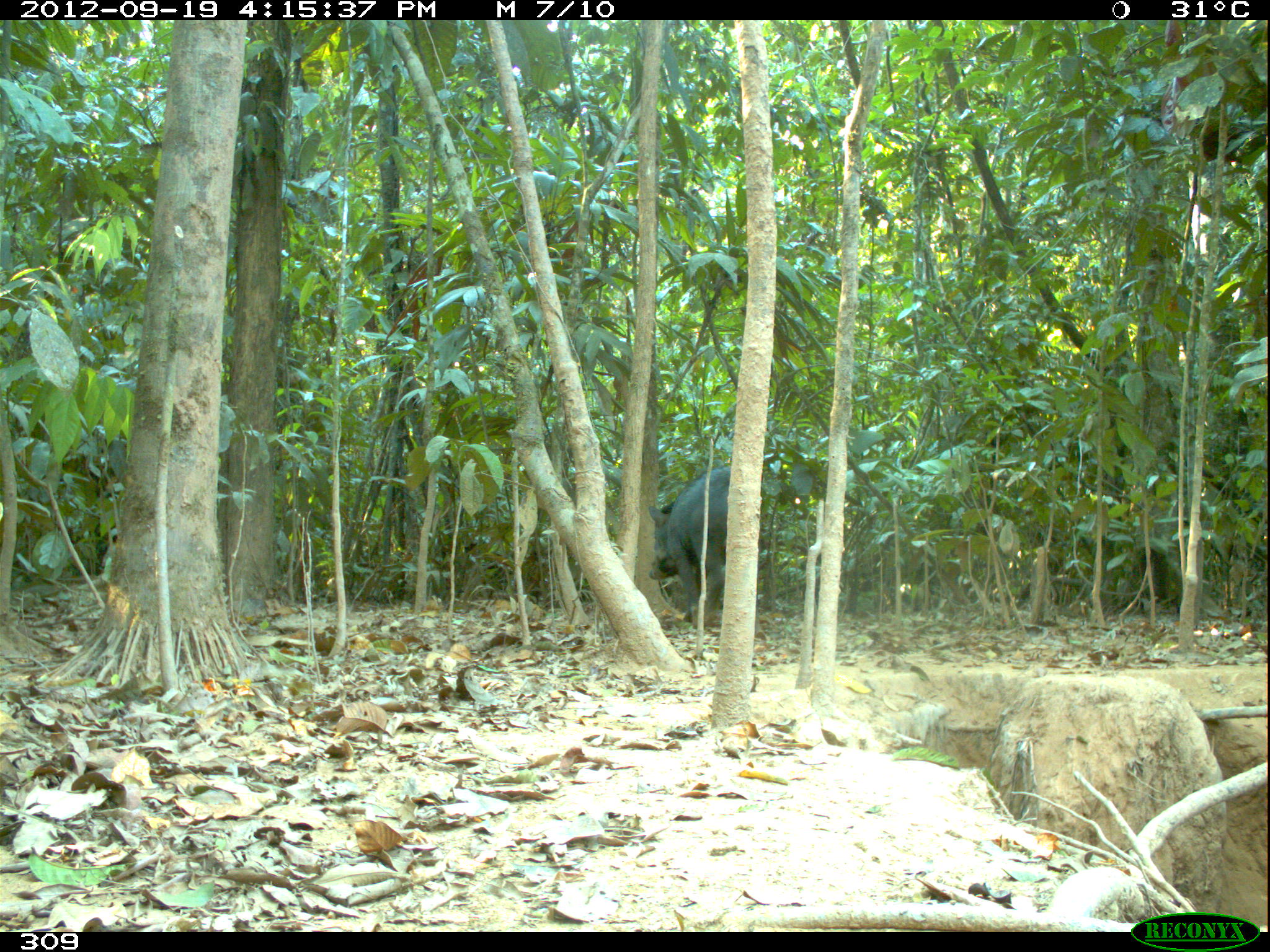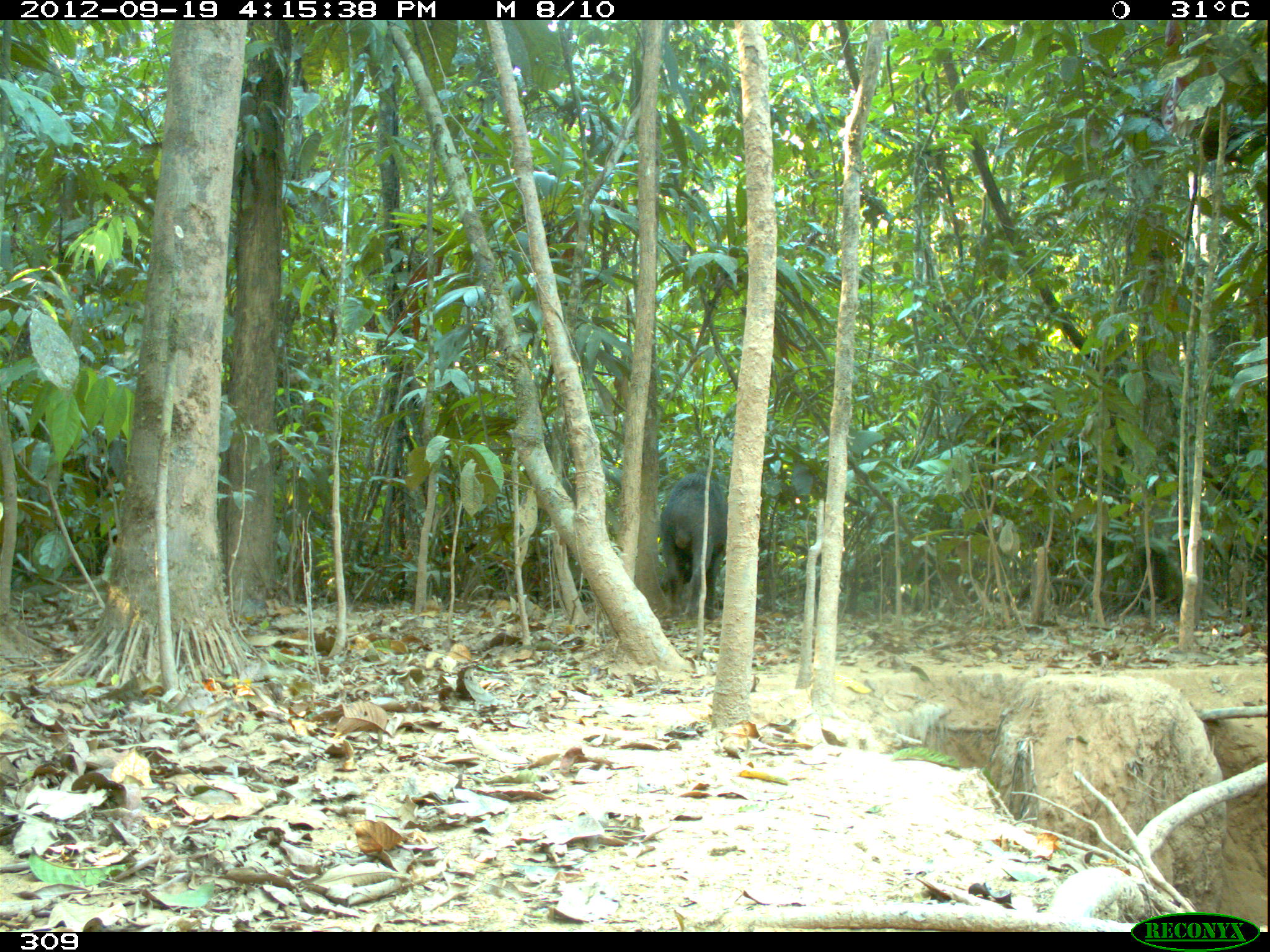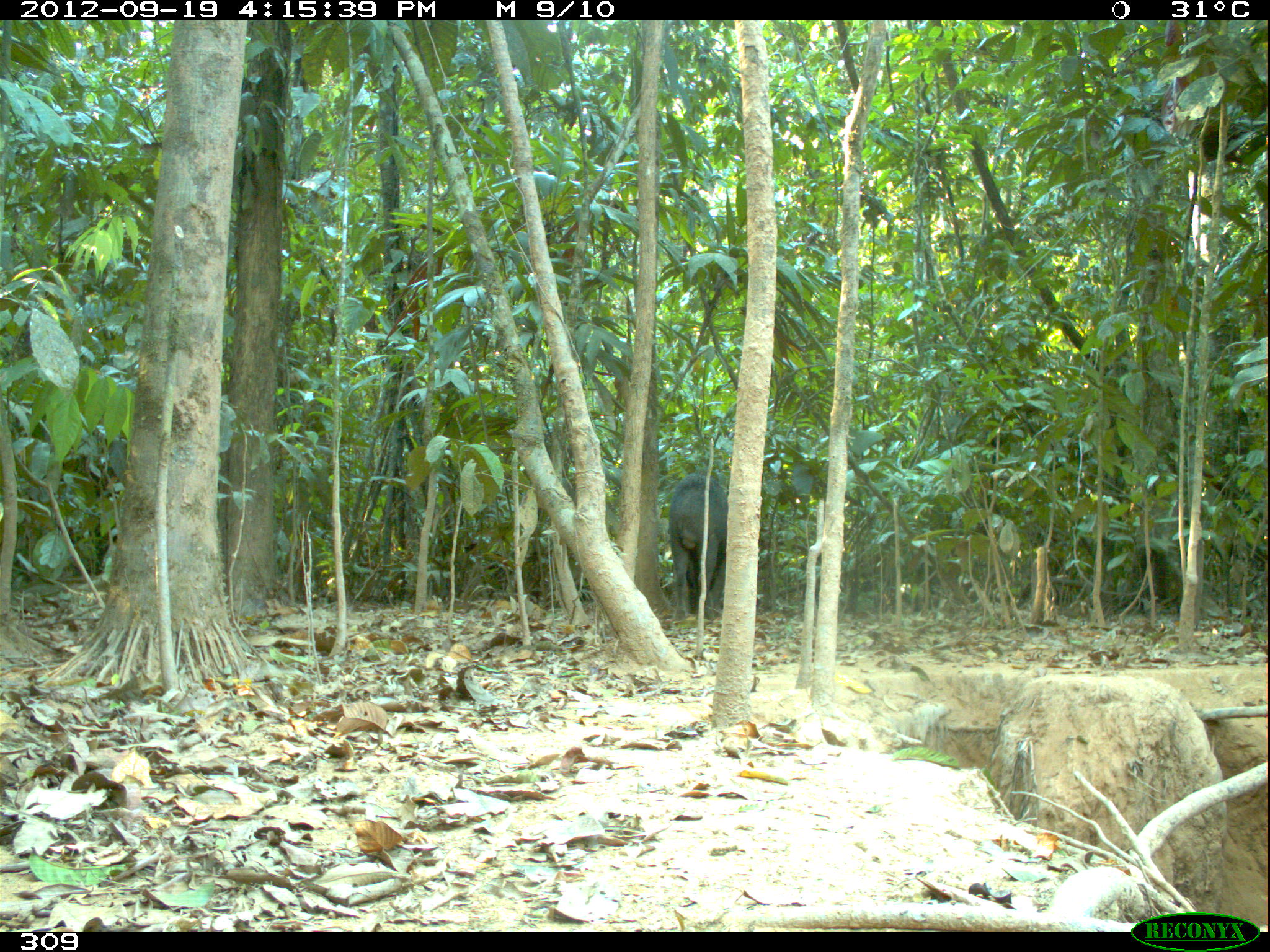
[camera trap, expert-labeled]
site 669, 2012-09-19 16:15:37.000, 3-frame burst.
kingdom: Animalia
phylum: Chordata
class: Mammalia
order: Artiodactyla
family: Tayassuidae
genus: Tayassu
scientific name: Tayassu pecari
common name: white-lipped peccary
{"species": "Tayassu pecari (white-lipped peccary)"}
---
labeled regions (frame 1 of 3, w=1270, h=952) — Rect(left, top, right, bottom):
tayassu pecari: Rect(647, 464, 729, 638)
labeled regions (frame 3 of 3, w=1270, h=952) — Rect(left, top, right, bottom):
tayassu pecari: Rect(667, 472, 727, 619)